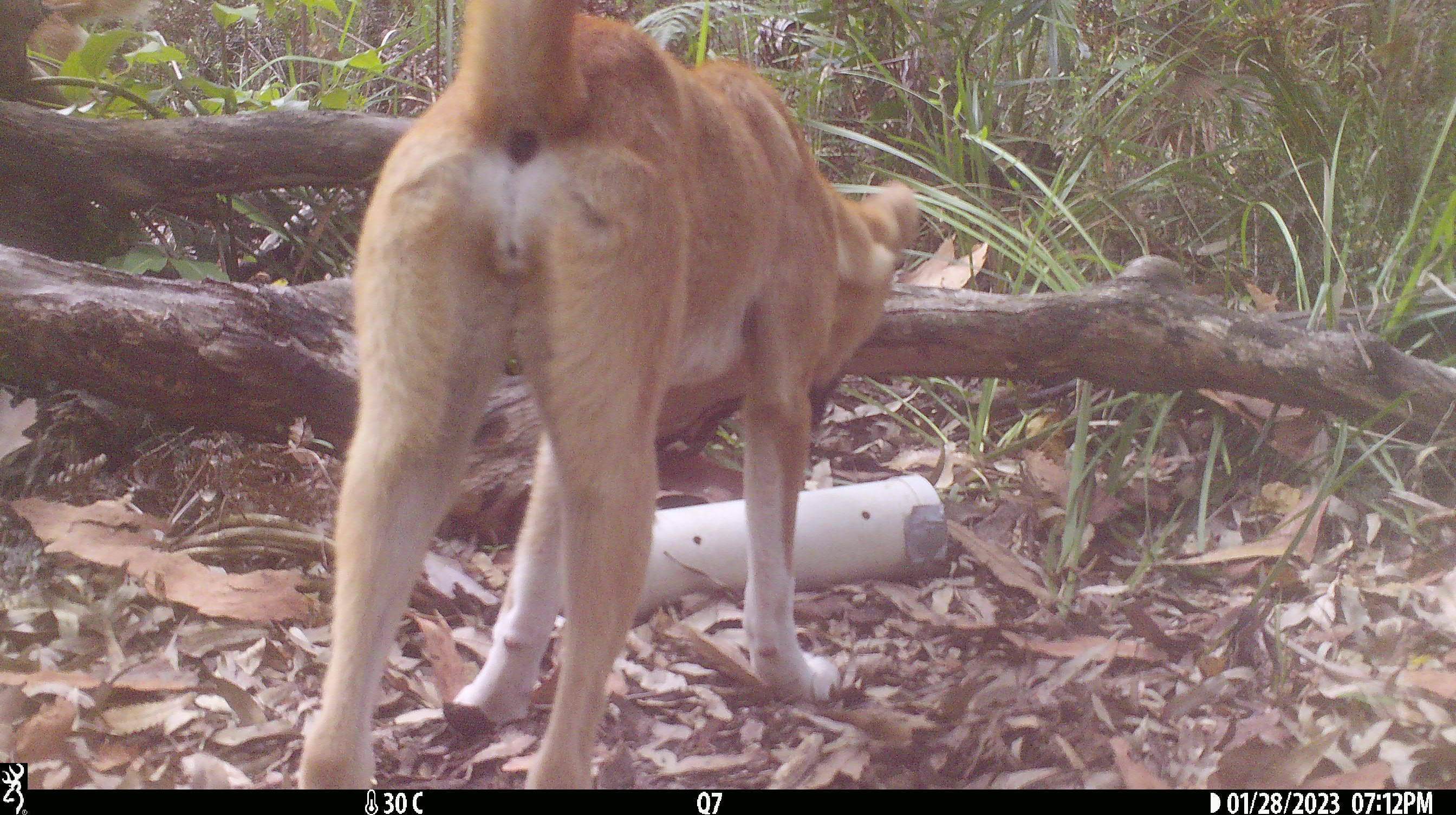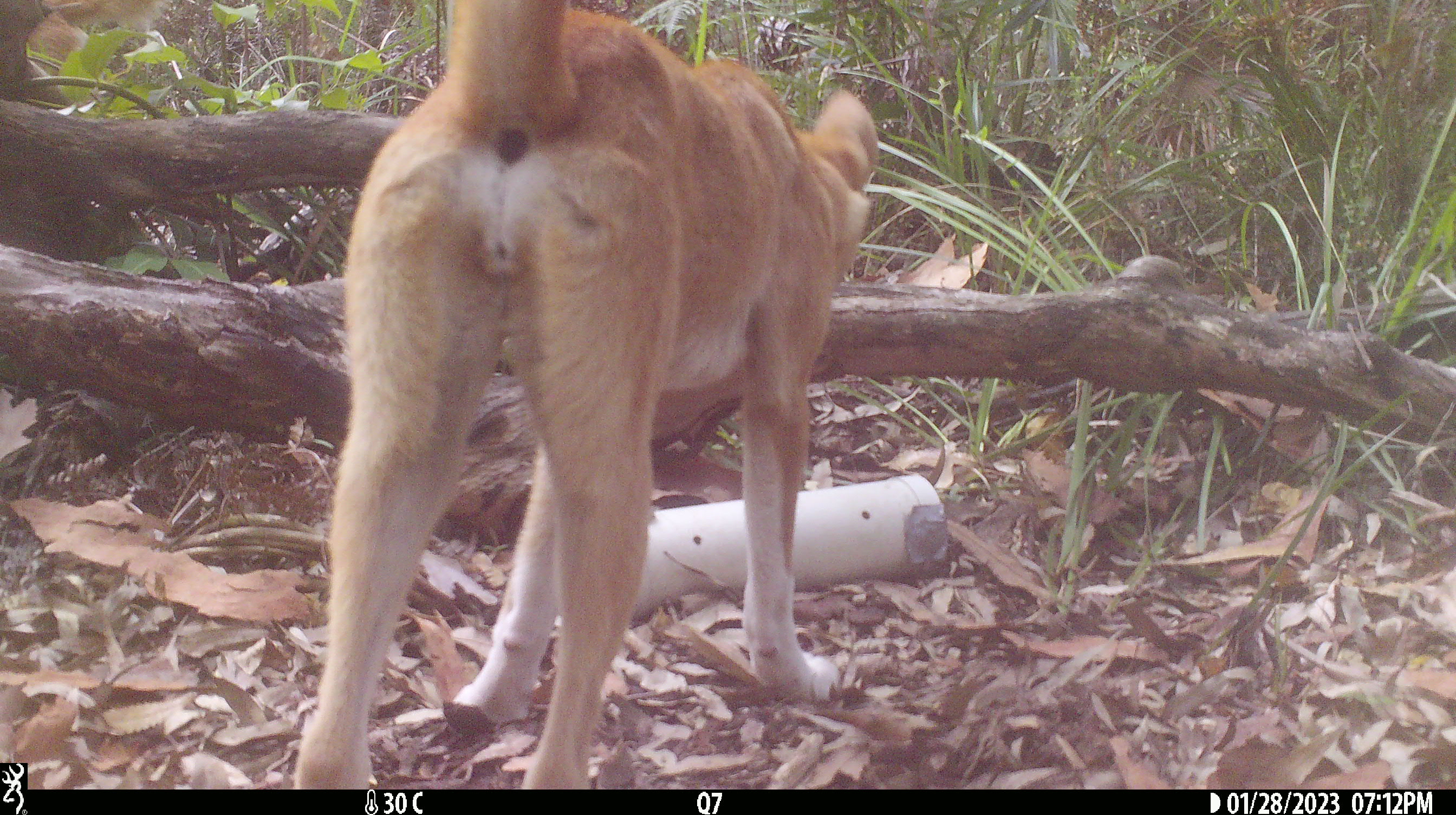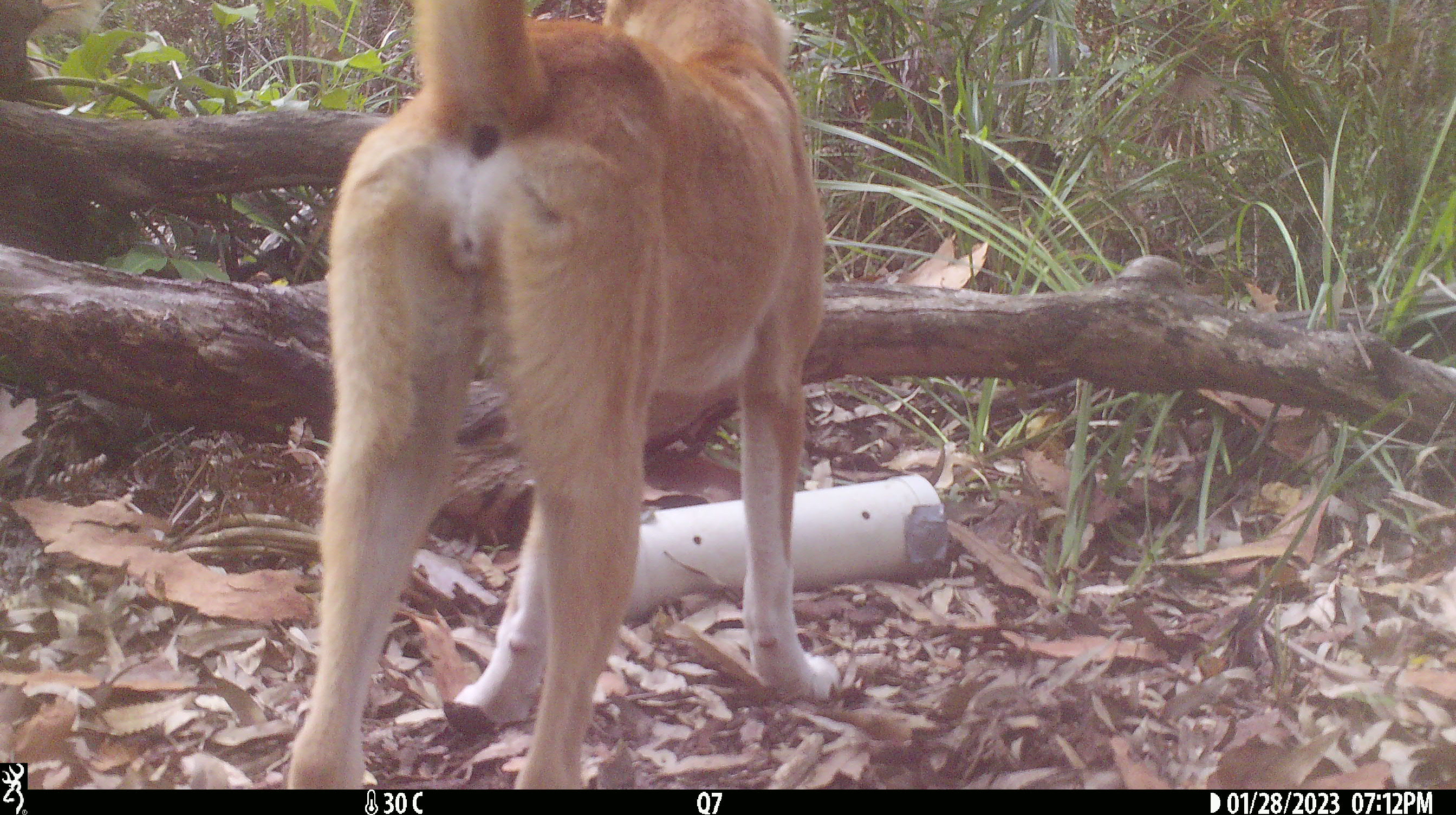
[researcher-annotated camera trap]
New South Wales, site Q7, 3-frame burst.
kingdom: Animalia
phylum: Chordata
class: Mammalia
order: Carnivora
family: Canidae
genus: Canis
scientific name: Canis familiaris dingo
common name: dingo